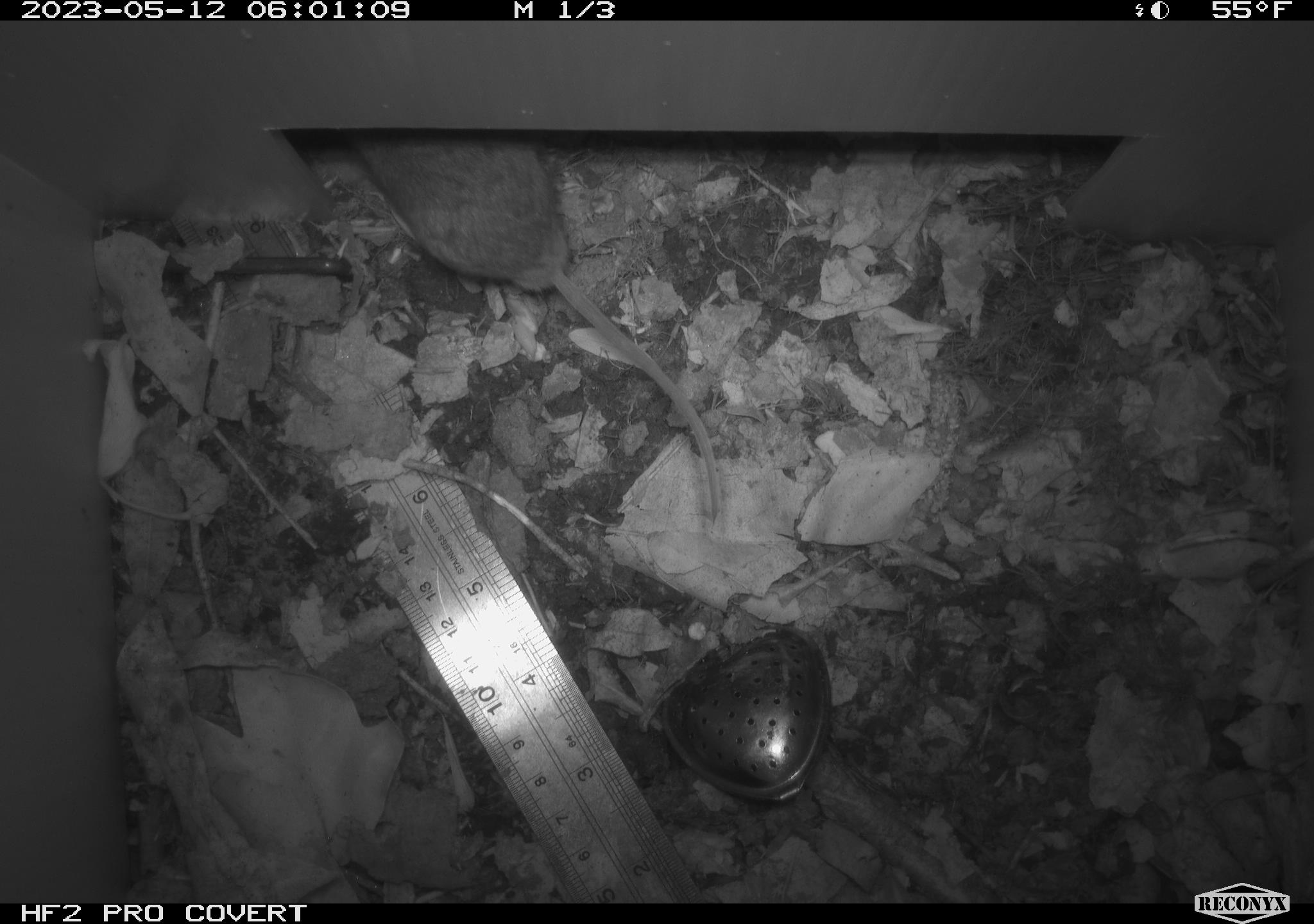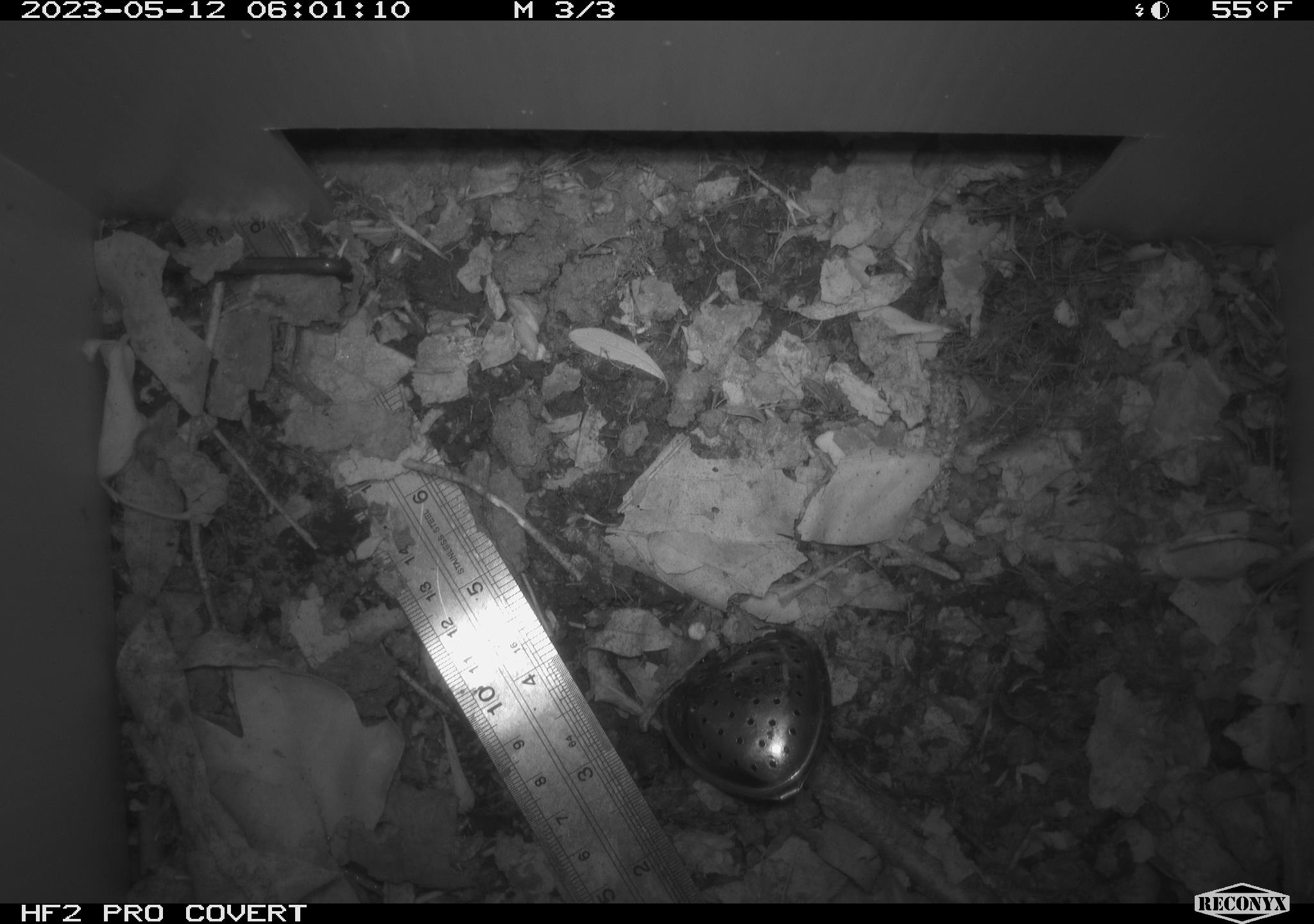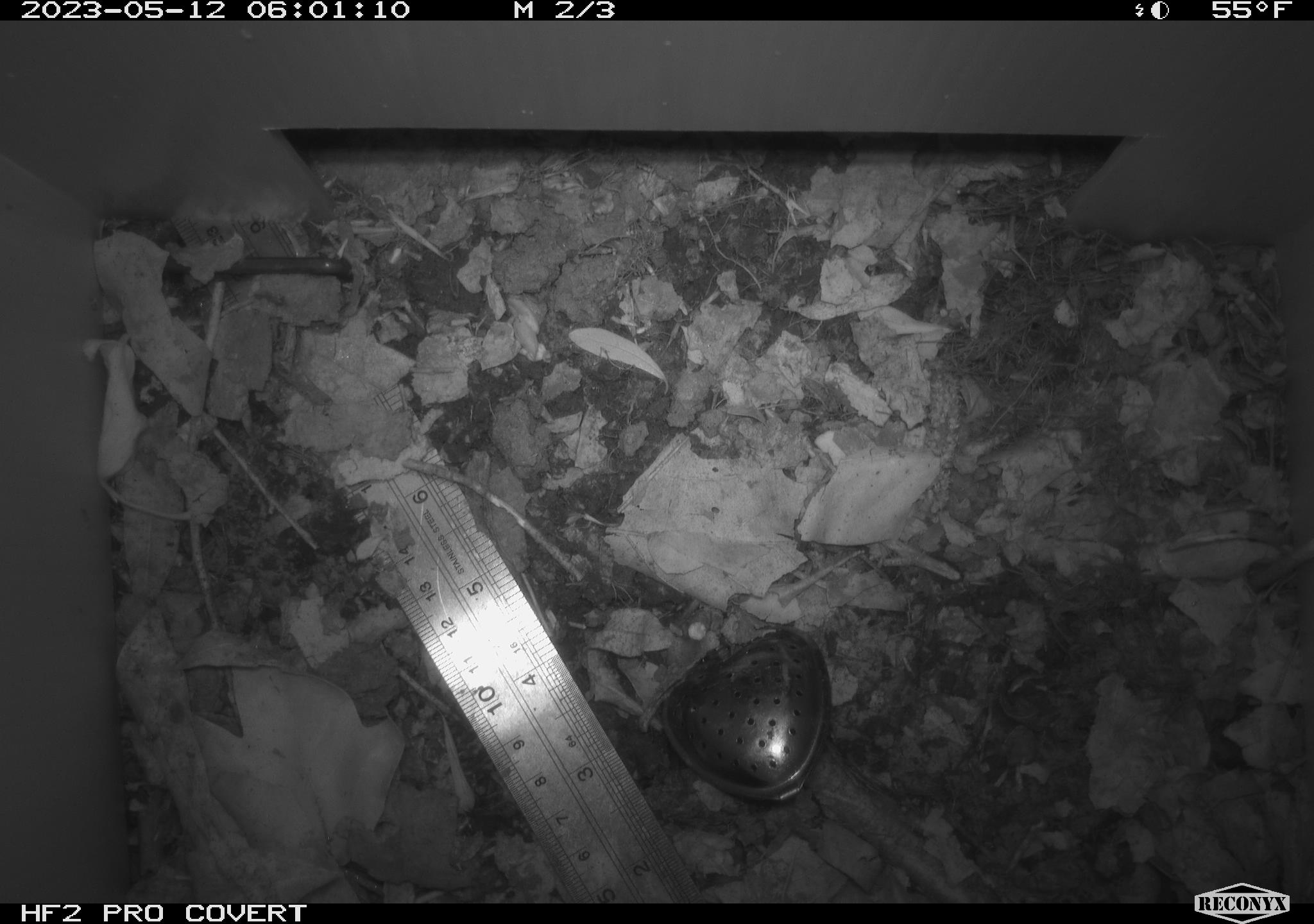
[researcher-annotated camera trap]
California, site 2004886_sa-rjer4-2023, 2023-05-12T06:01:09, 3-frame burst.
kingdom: Animalia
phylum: Chordata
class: Mammalia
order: Rodentia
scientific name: Rodentia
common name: mouse species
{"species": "mouse species (Rodentia)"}